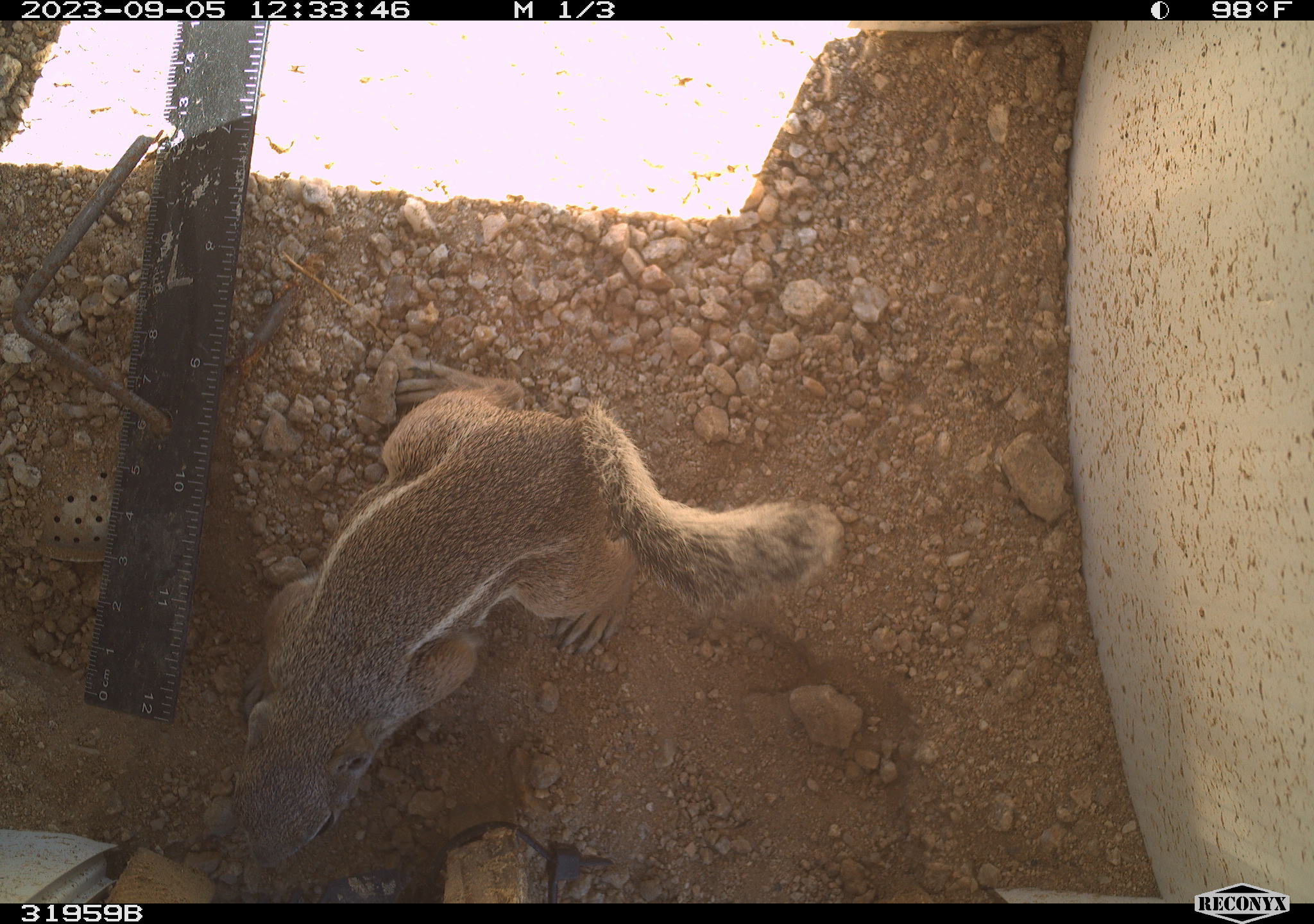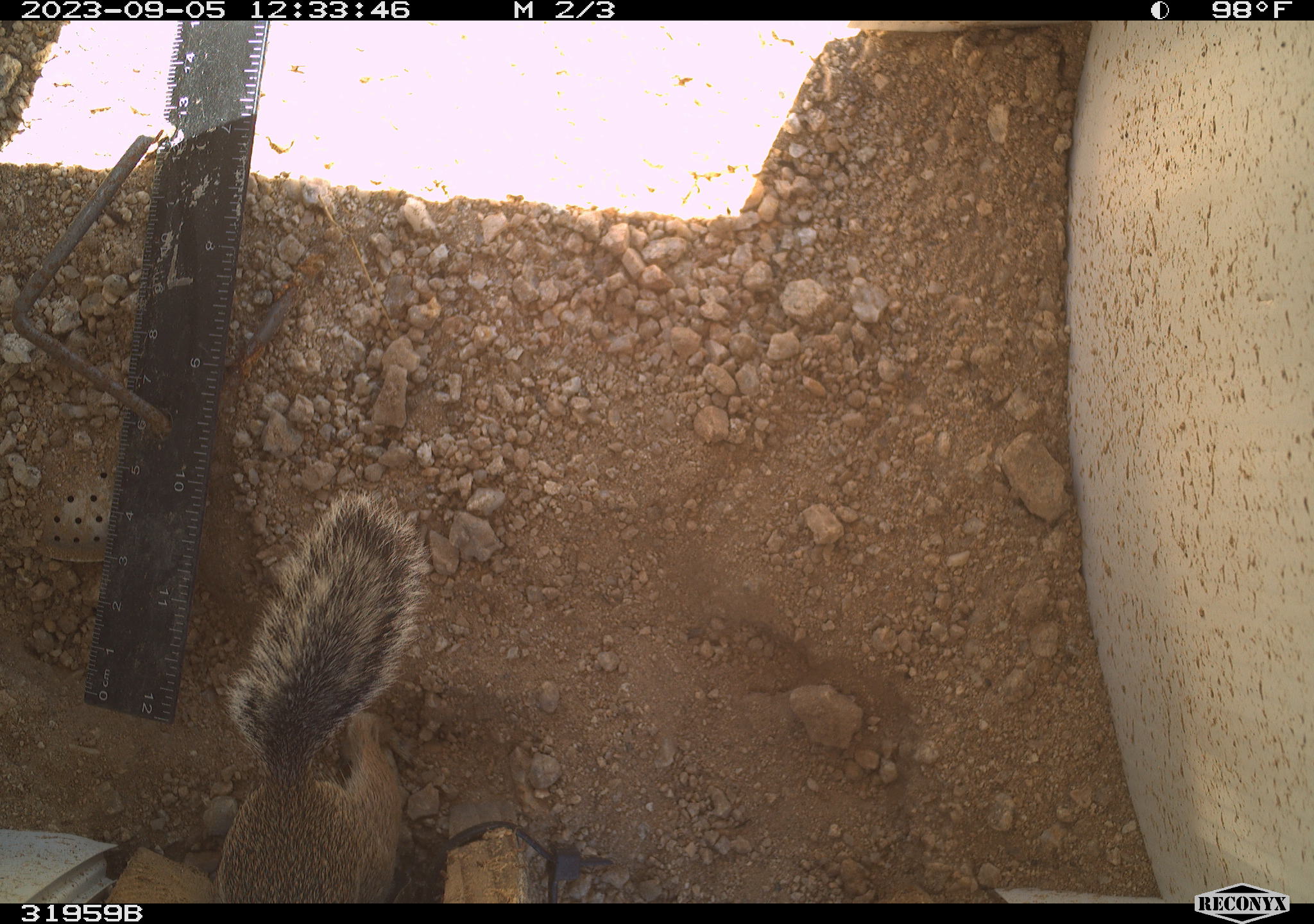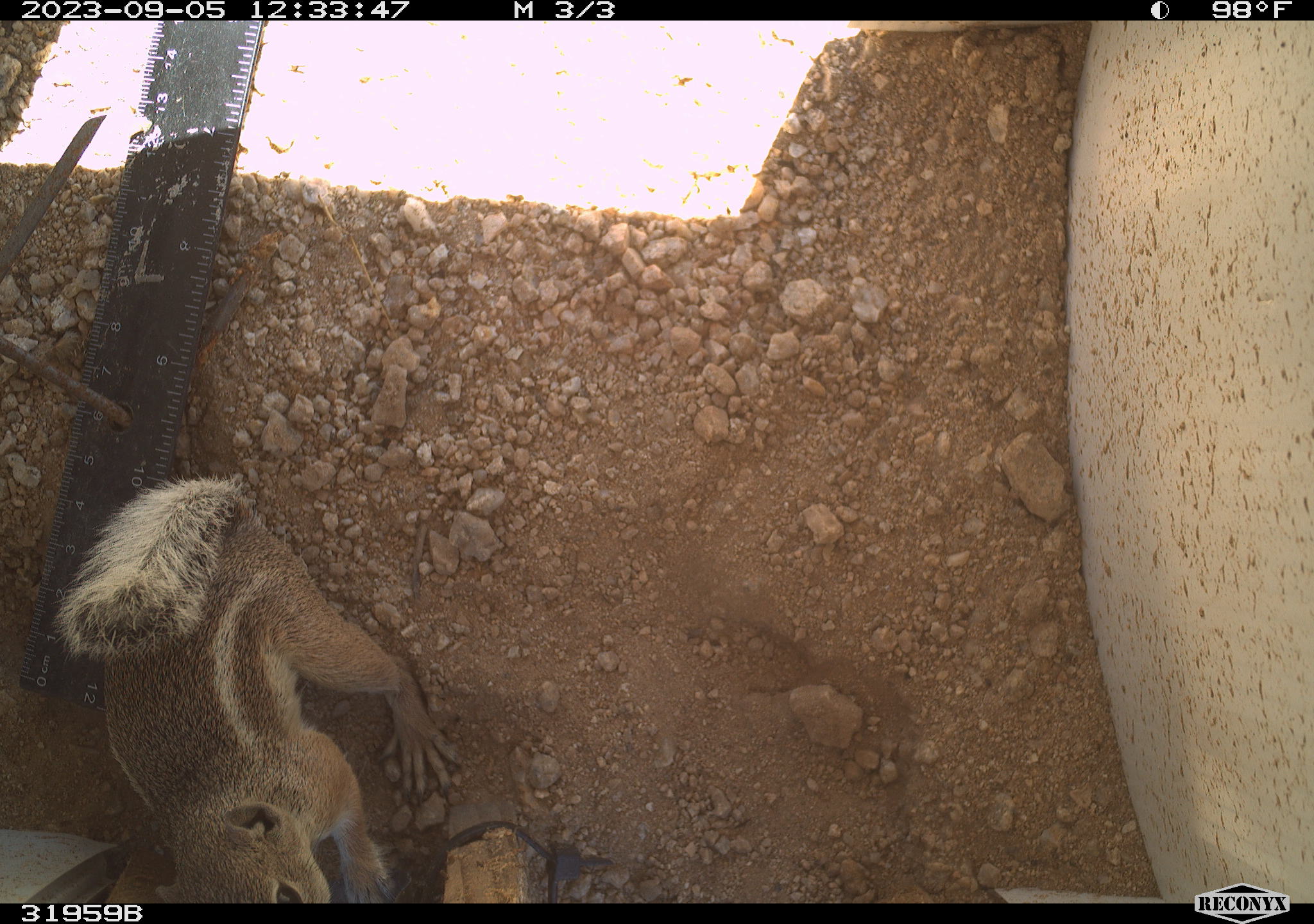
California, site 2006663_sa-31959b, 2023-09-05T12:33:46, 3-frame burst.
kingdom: Animalia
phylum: Chordata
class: Mammalia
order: Rodentia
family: Sciuridae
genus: Ammospermophilus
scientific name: Ammospermophilus leucurus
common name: white-tailed antelope squirrel